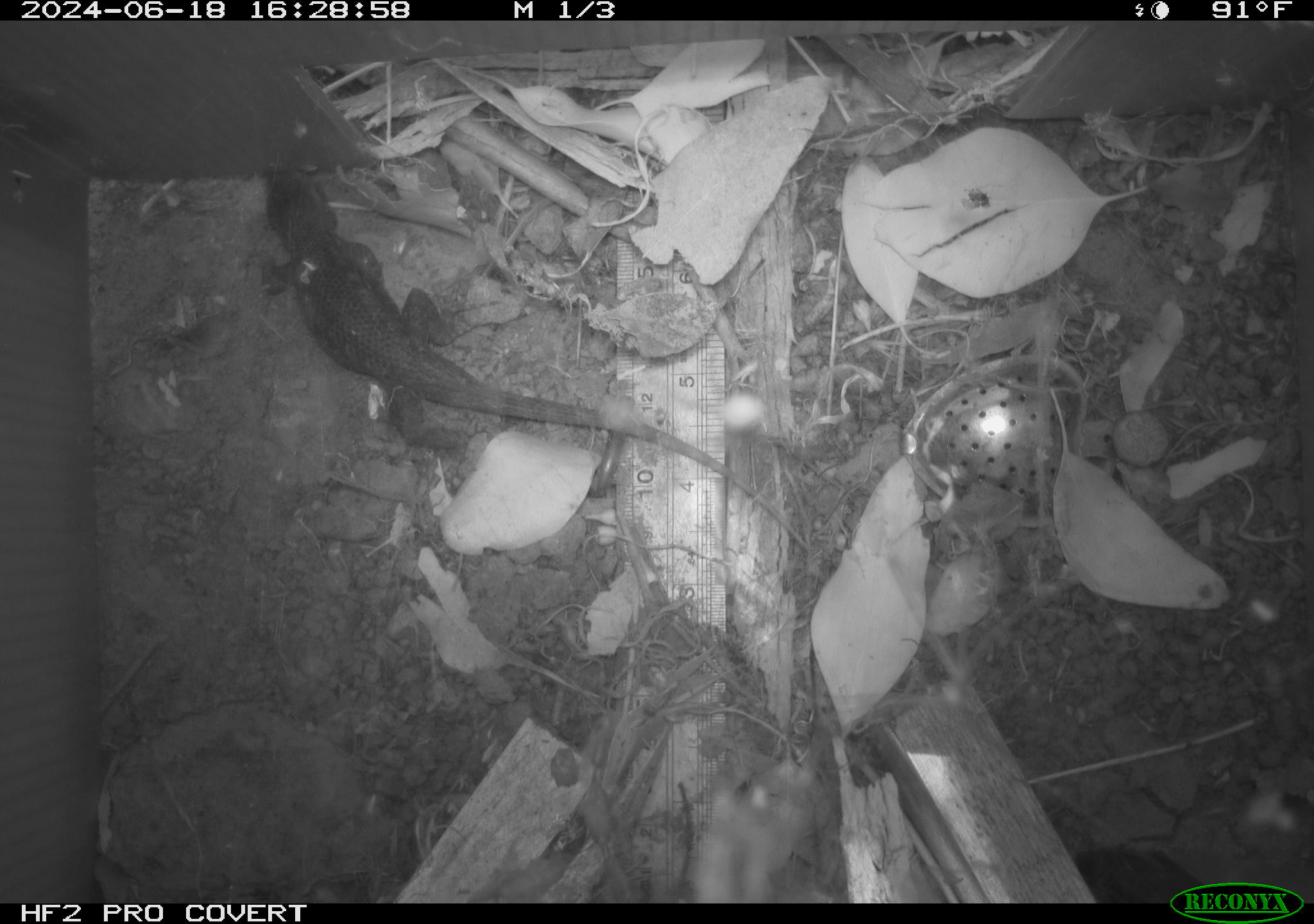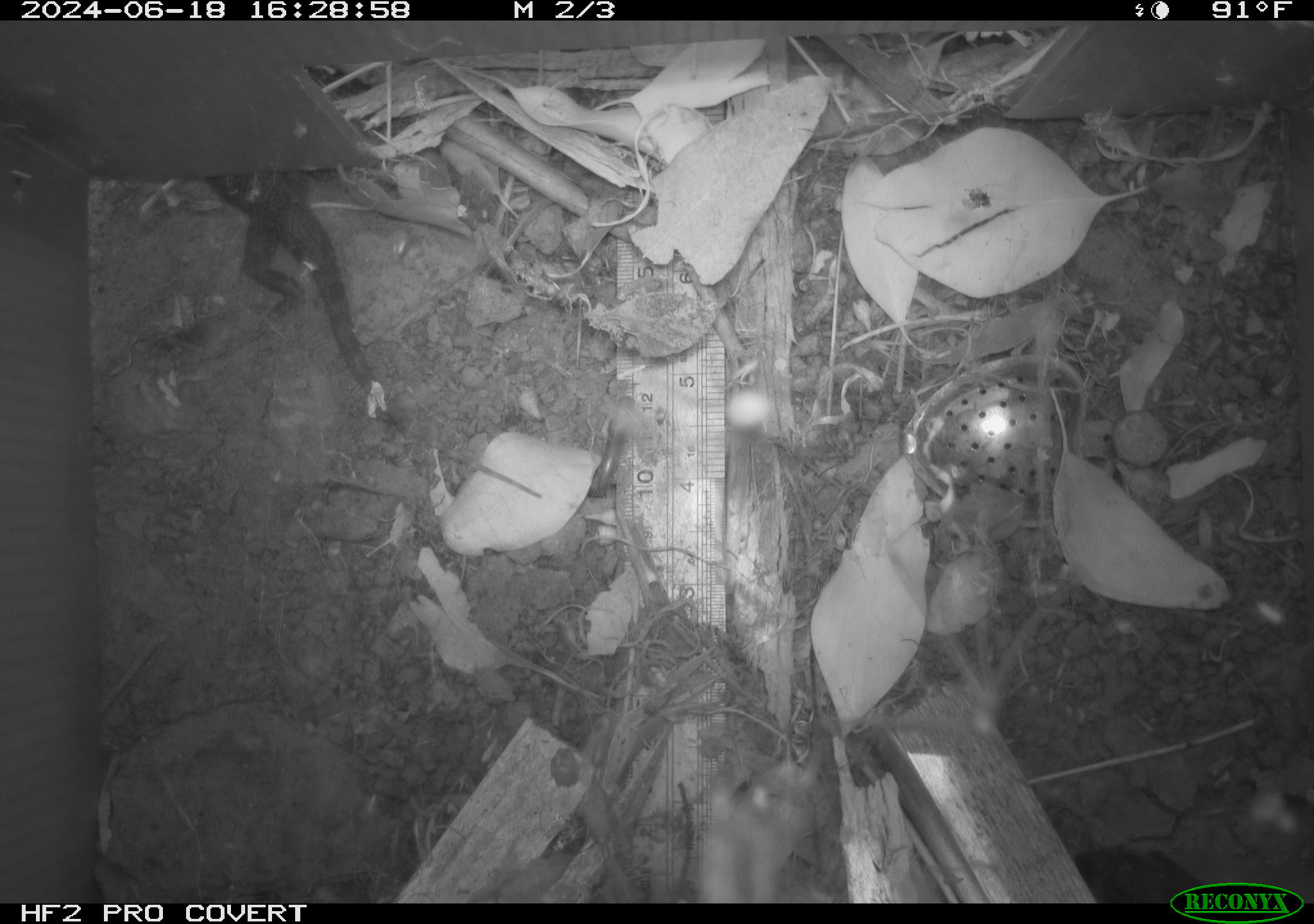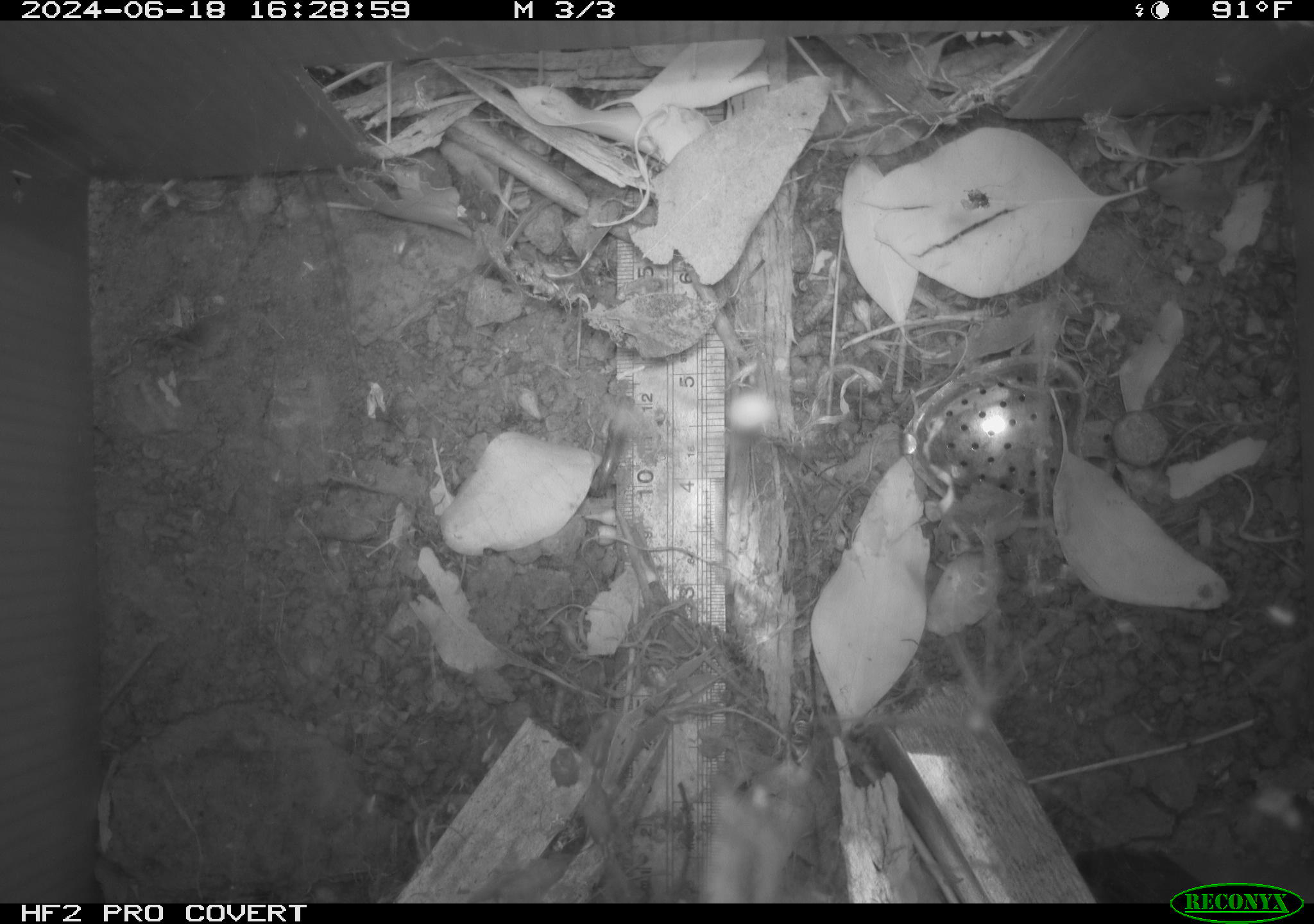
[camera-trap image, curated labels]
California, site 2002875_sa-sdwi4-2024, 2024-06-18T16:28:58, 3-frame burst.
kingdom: Animalia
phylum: Chordata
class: Reptilia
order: Squamata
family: Phrynosomatidae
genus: Sceloporus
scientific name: Sceloporus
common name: spiny lizards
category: sceloporus species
Sceloporus species (spiny lizards) (Sceloporus).